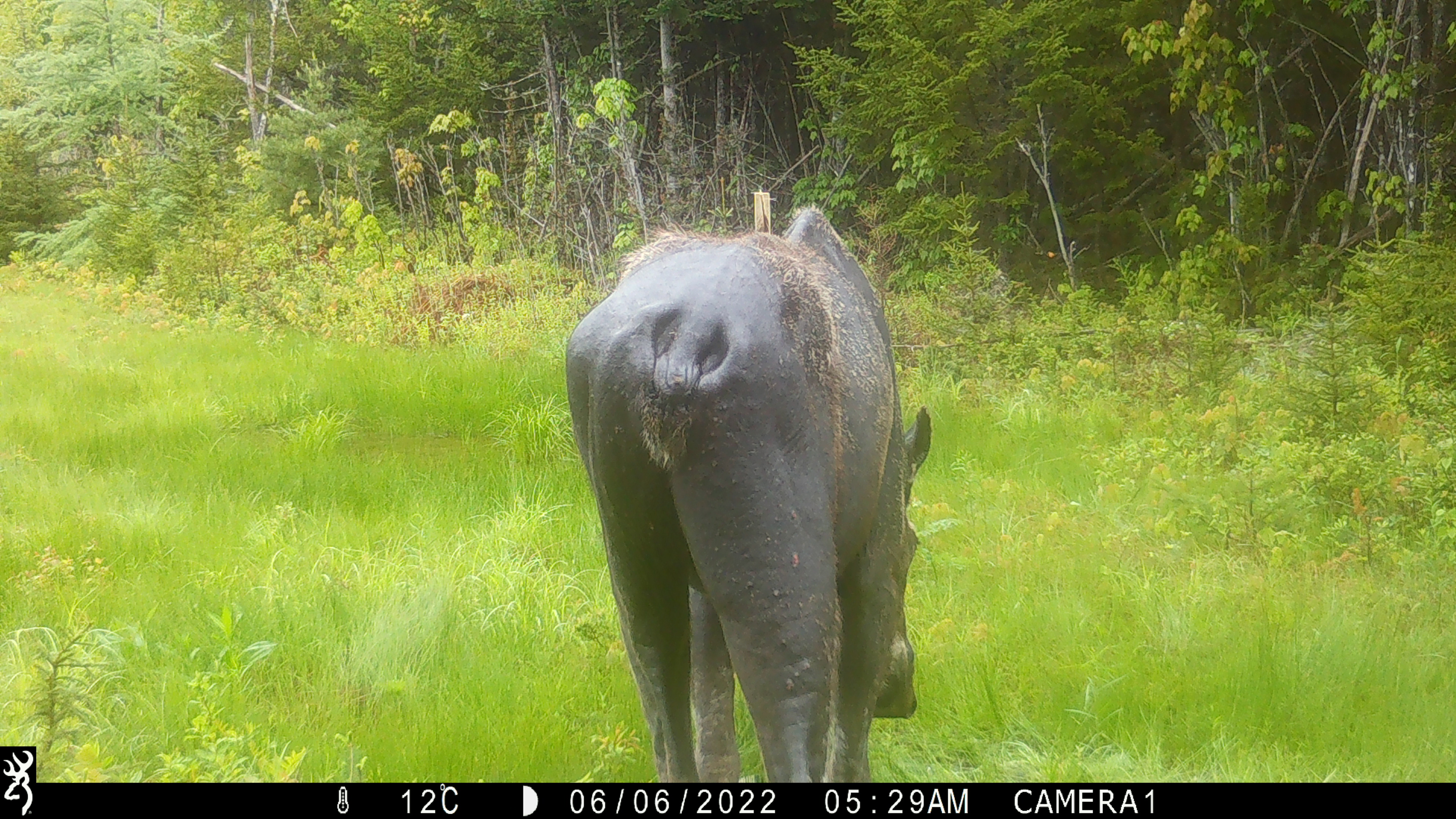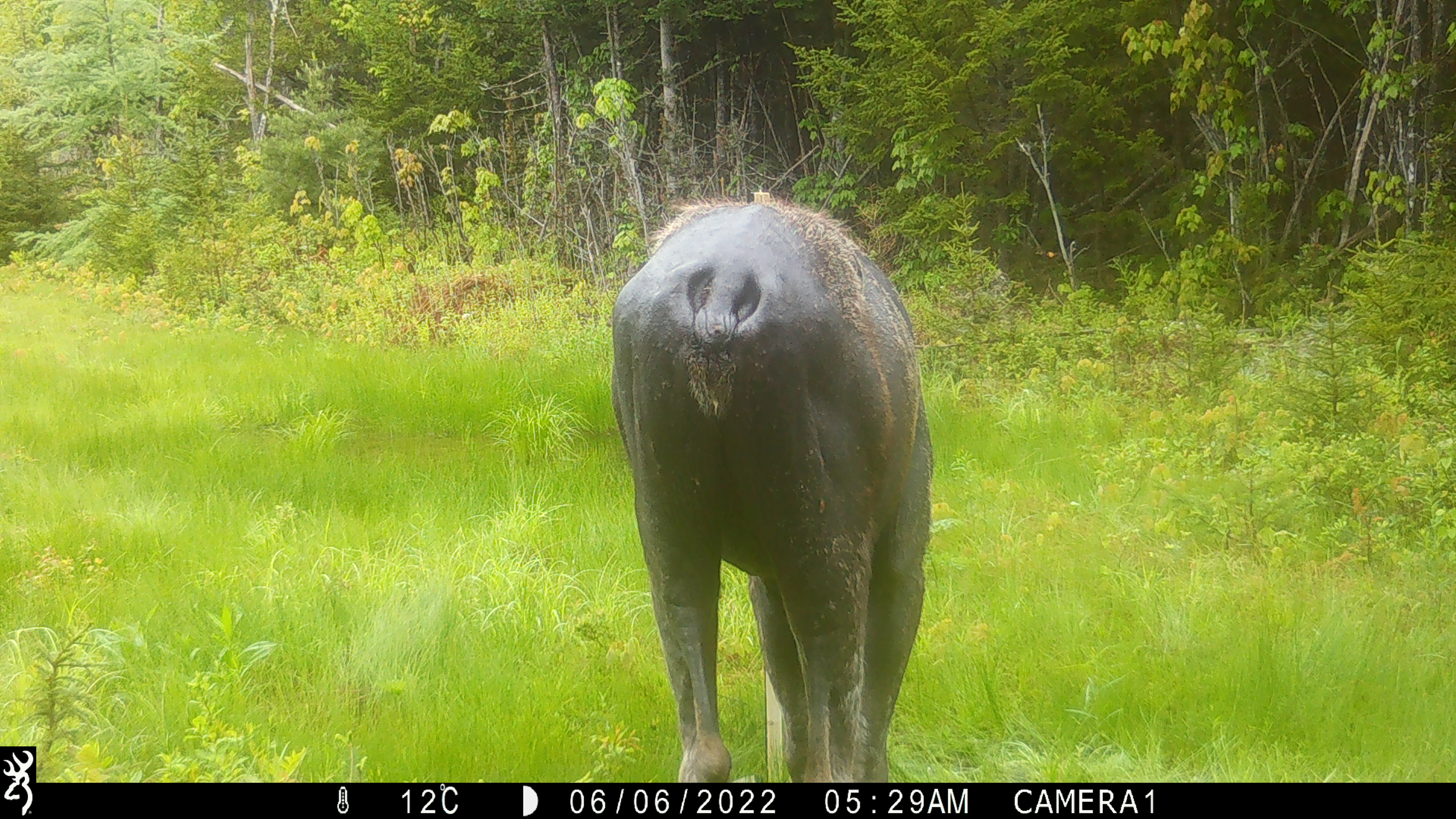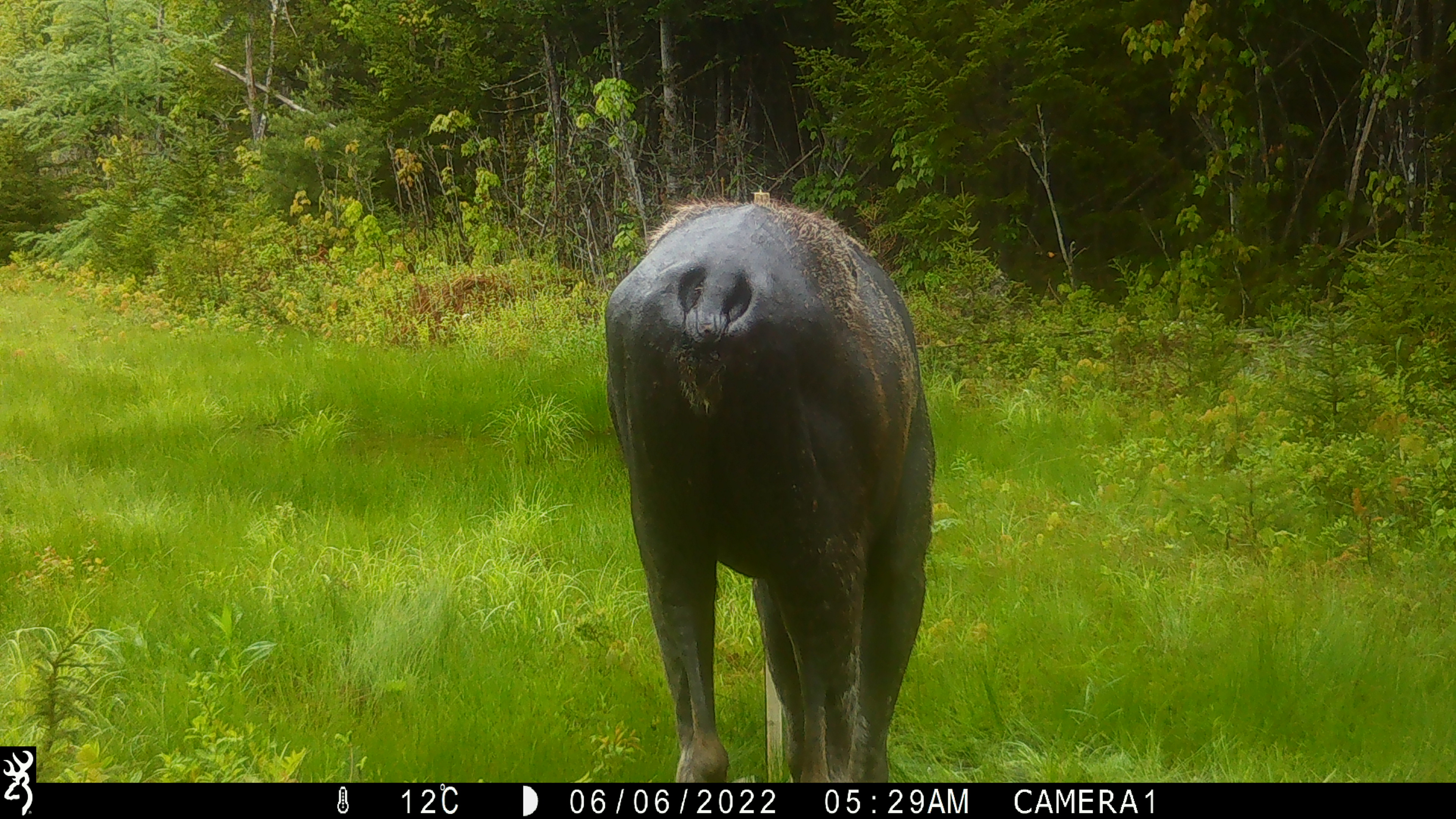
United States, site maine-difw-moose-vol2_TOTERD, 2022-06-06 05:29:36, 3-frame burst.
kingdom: Animalia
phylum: Chordata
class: Mammalia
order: Artiodactyla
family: Cervidae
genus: Alces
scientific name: Alces alces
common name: moose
Moose (Alces alces).